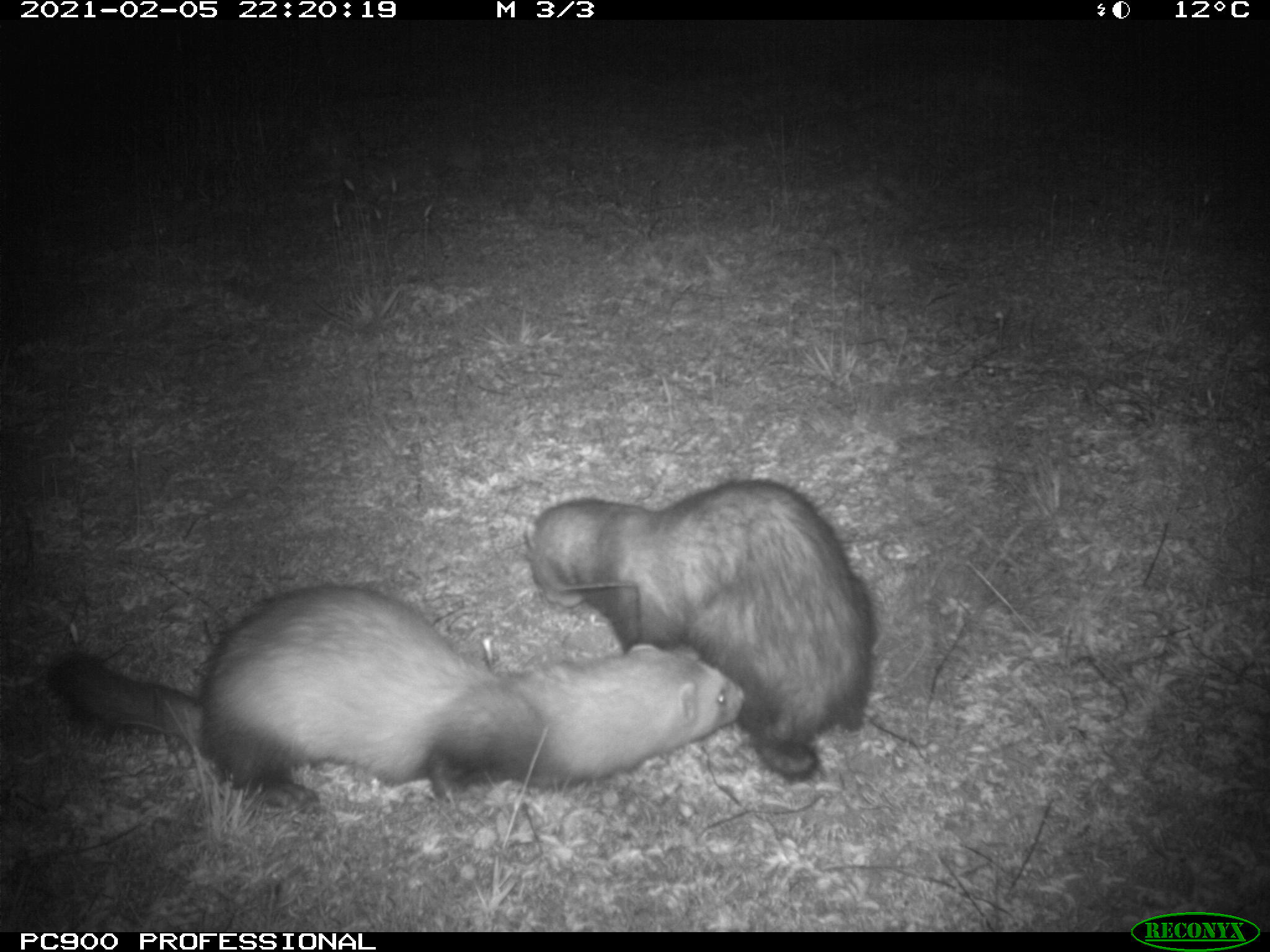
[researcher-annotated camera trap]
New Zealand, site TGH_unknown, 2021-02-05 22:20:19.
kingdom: Animalia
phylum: Chordata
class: Mammalia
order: Carnivora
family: Mustelidae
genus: Mustela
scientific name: Mustela furo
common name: ferret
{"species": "ferret (Mustela furo)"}